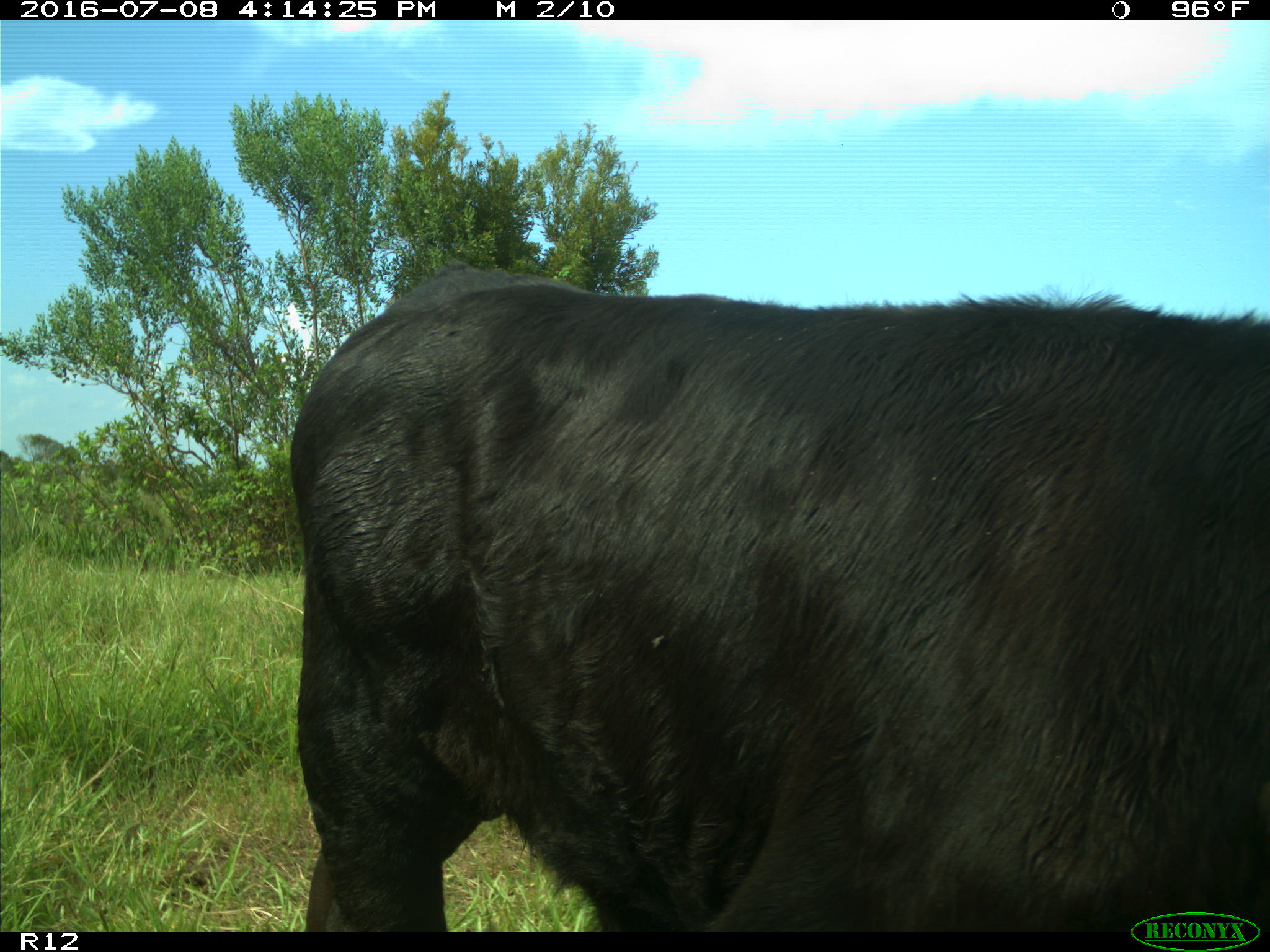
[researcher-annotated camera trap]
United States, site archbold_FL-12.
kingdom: Animalia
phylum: Chordata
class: Mammalia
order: Artiodactyla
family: Bovidae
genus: Bos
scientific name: Bos taurus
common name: domestic cow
Bos taurus (domestic cow).